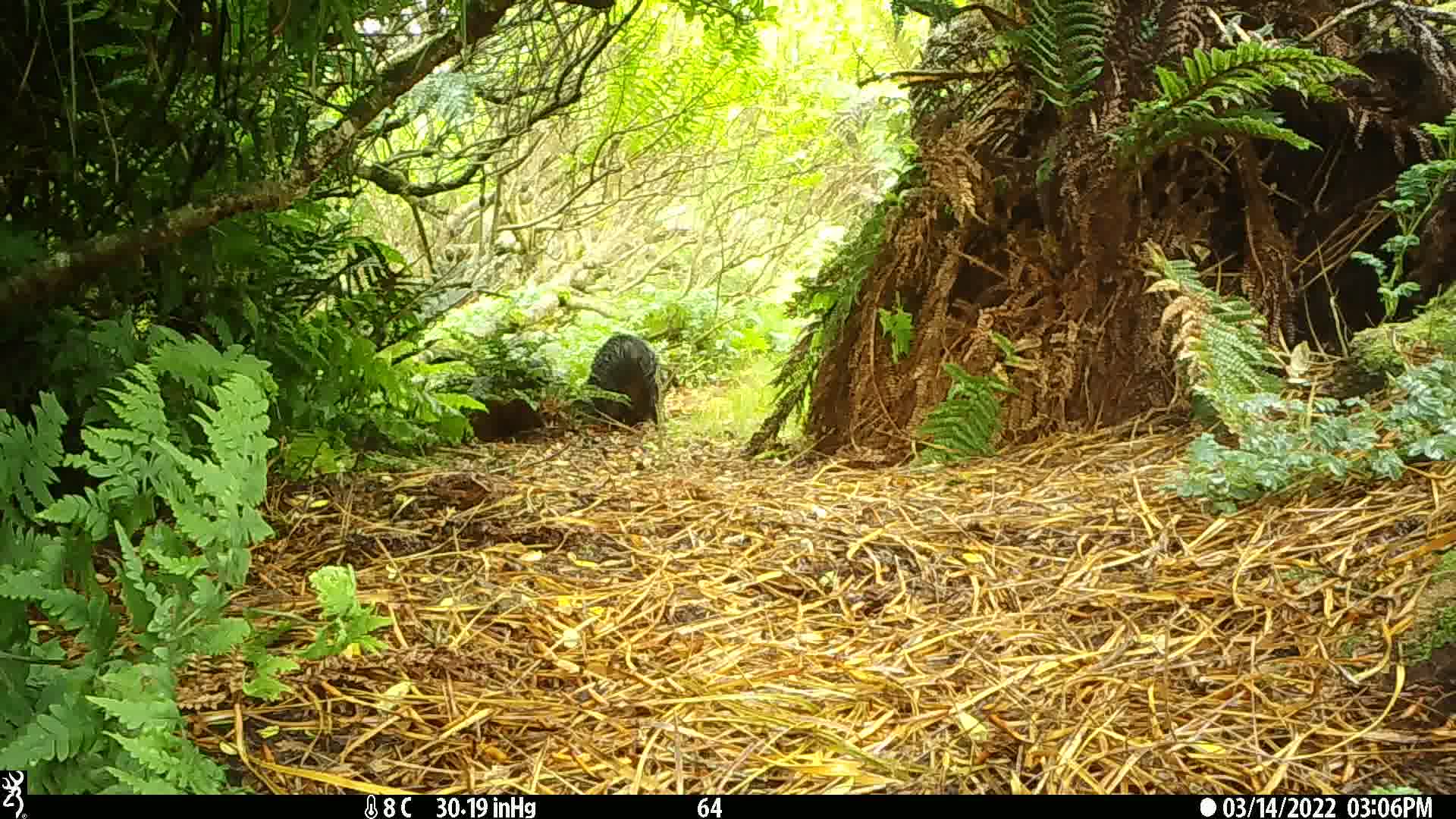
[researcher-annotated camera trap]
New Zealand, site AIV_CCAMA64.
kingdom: Animalia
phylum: Chordata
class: Mammalia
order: Artiodactyla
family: Suidae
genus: Sus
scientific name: Sus scrofa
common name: pig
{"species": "pig (Sus scrofa)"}